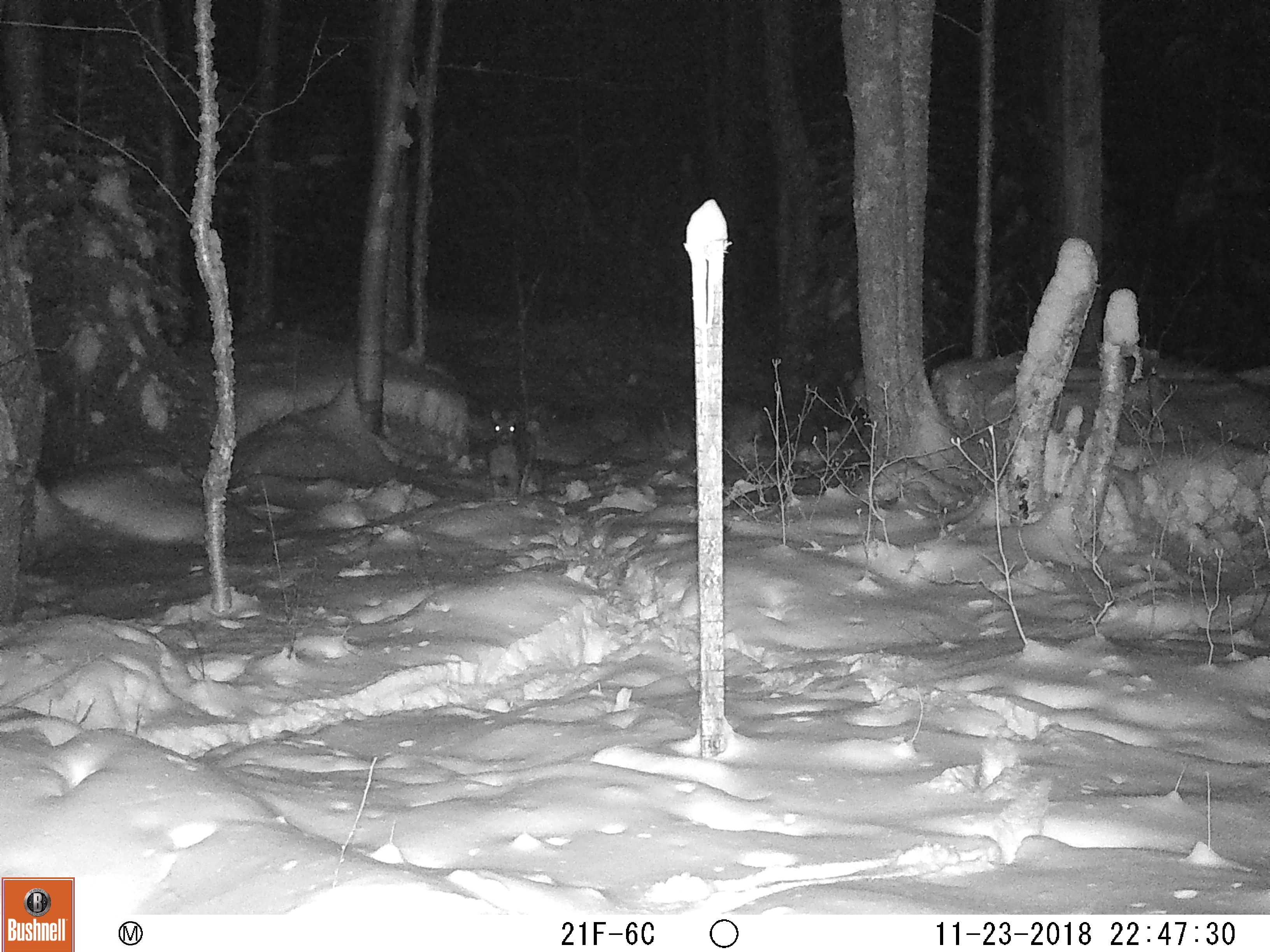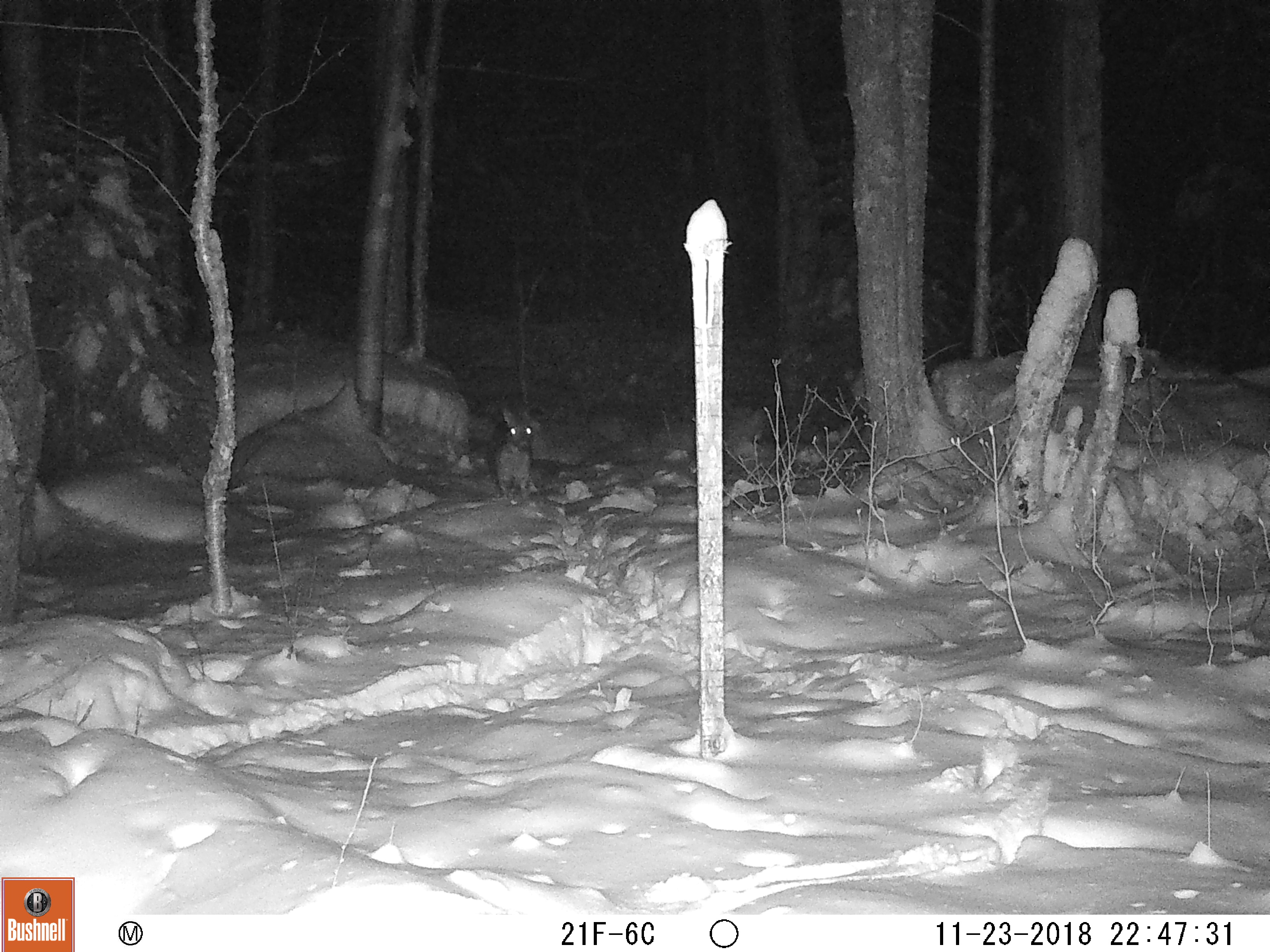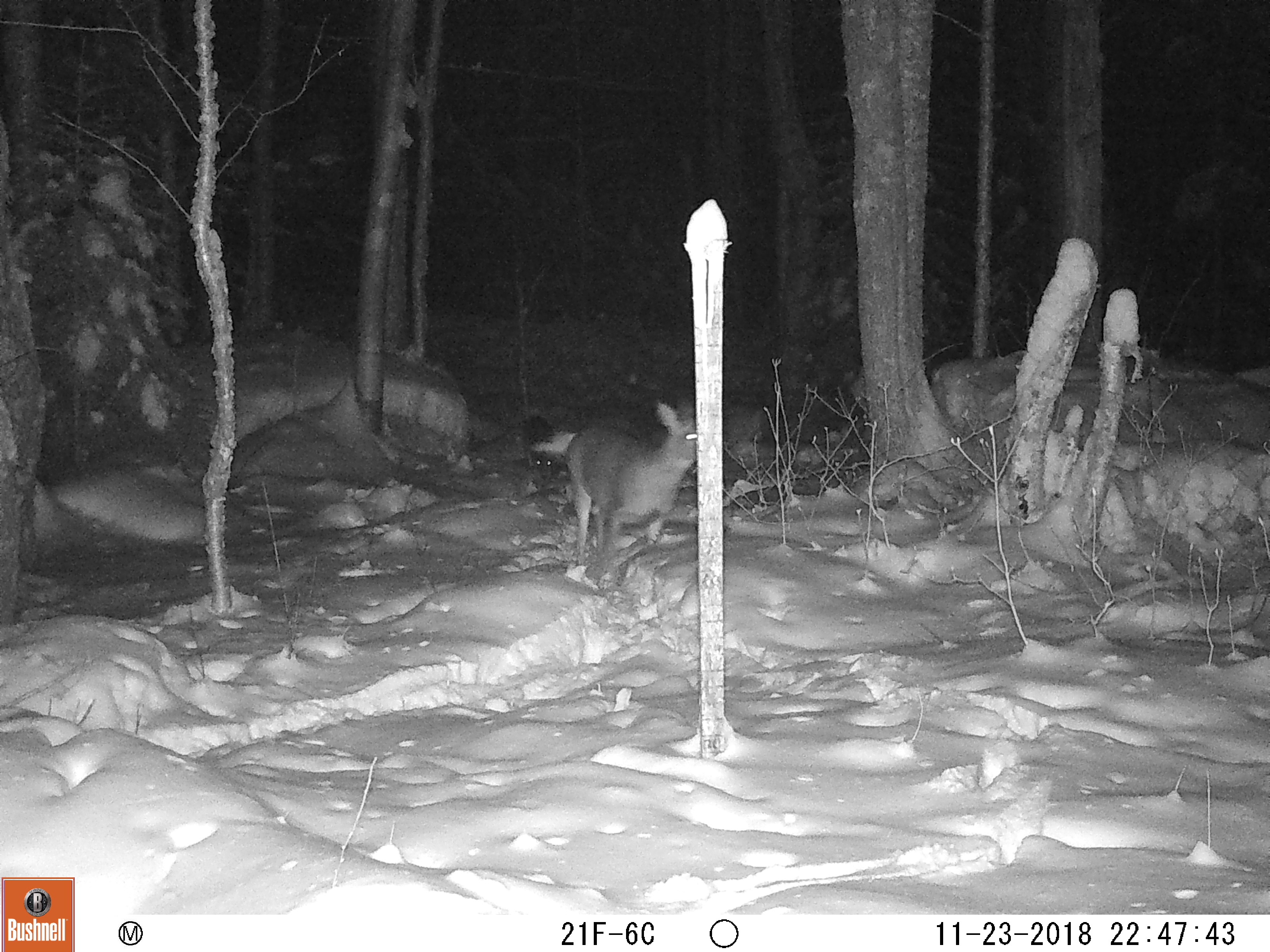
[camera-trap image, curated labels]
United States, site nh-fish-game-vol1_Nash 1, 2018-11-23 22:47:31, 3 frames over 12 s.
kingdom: Animalia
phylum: Chordata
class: Mammalia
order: Artiodactyla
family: Cervidae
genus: Odocoileus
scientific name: Odocoileus virginianus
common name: white-tailed deer